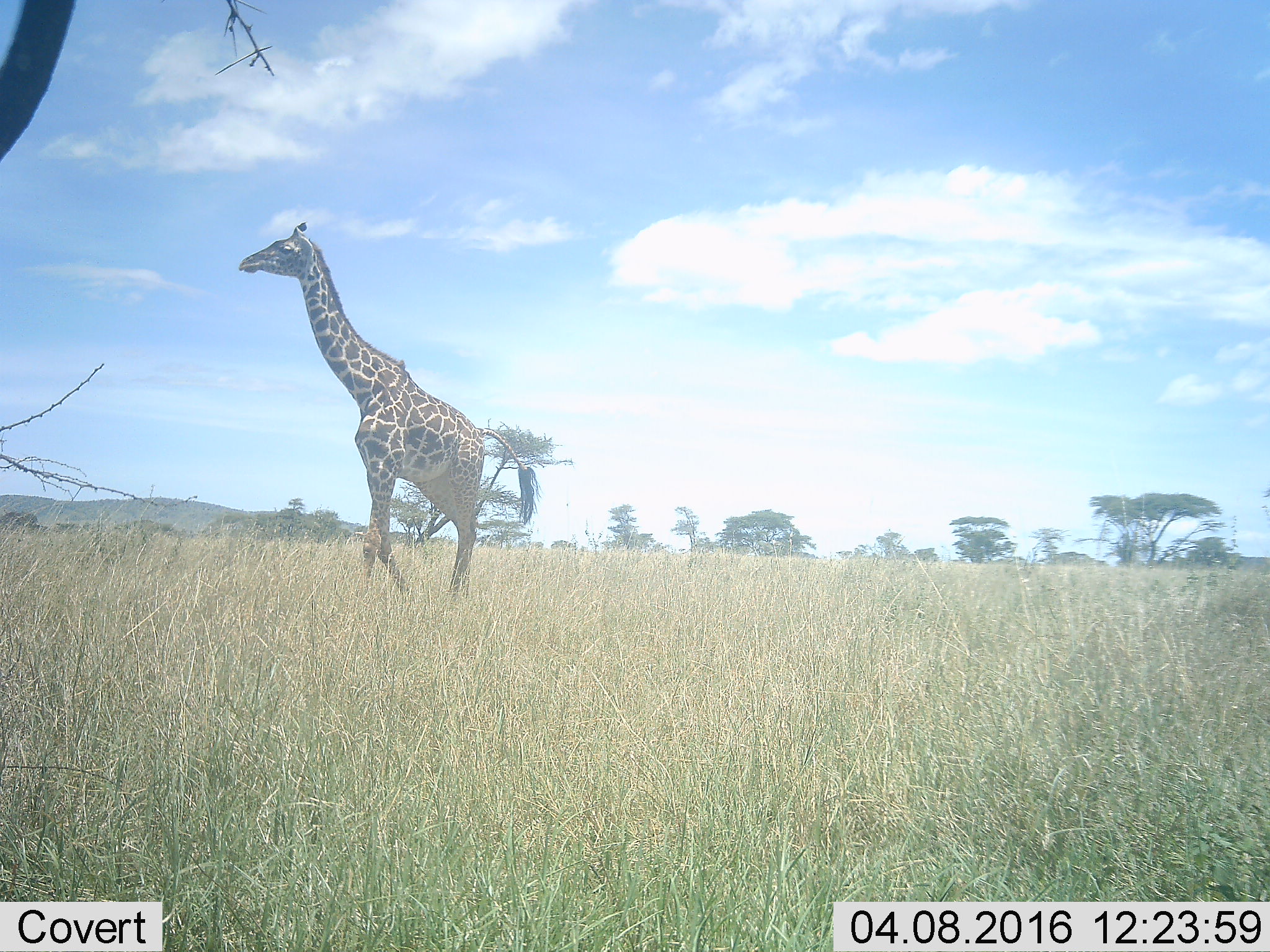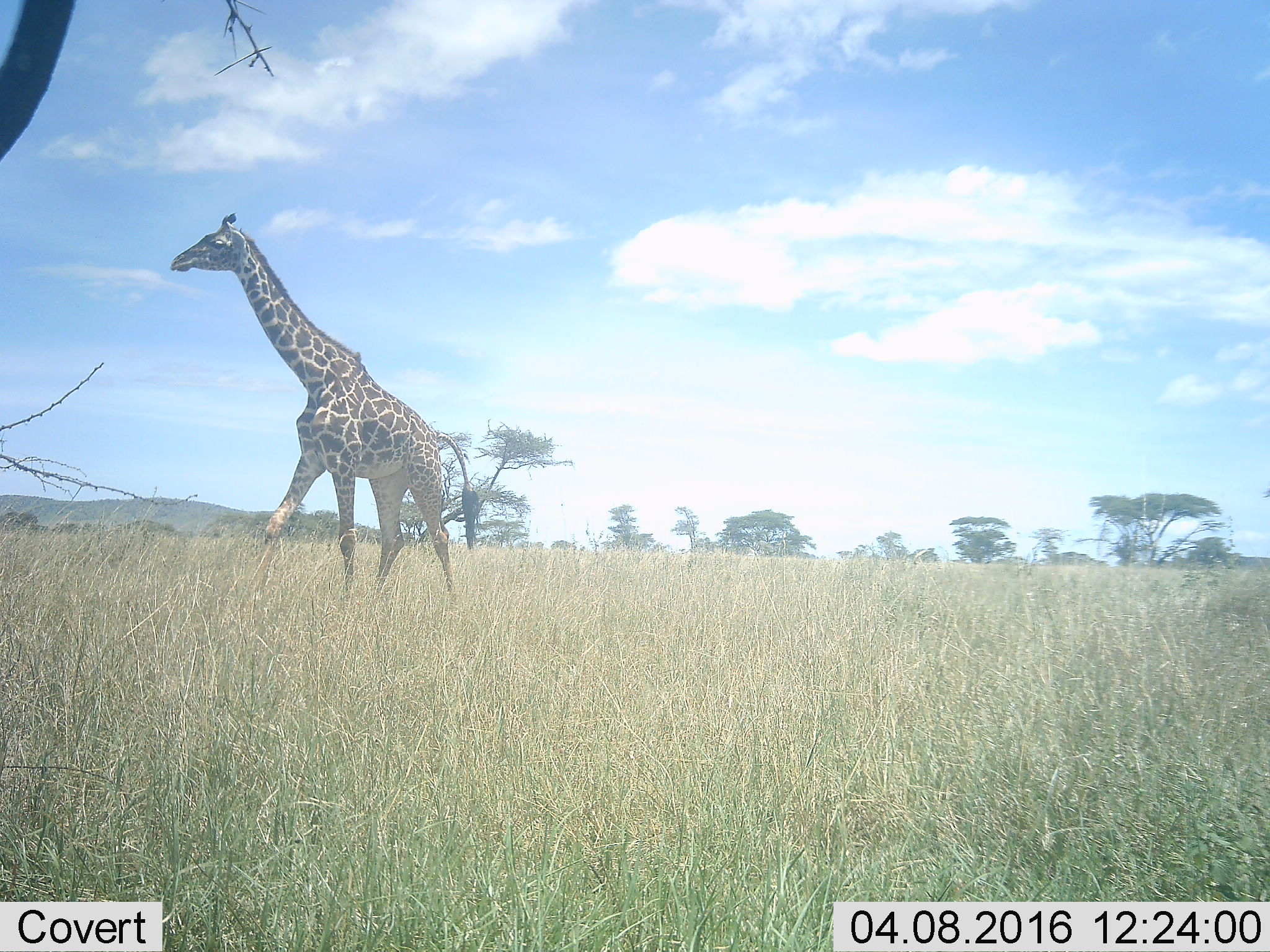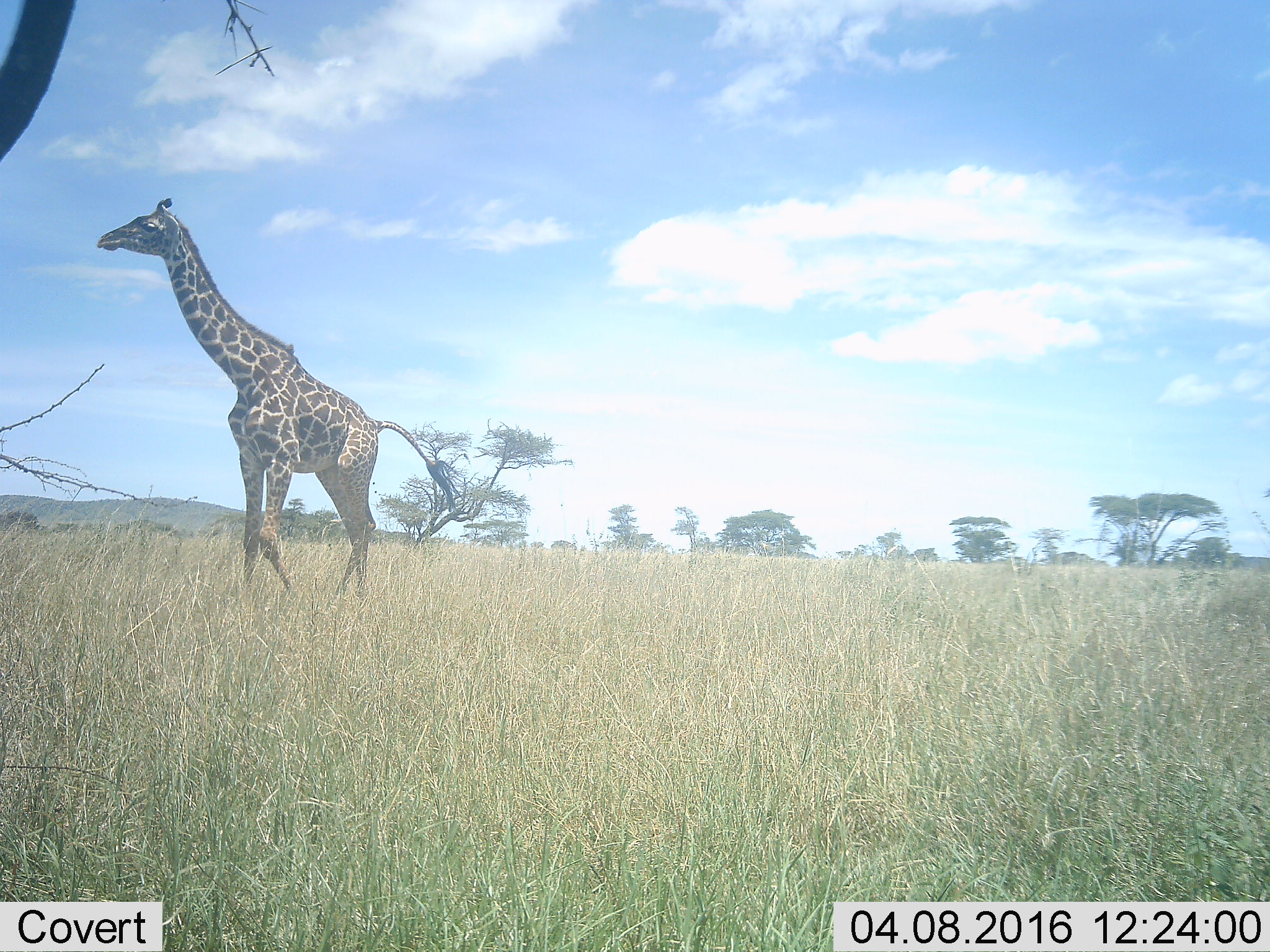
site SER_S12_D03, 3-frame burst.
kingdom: Animalia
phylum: Chordata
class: Mammalia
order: Artiodactyla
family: Giraffidae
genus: Giraffa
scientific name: Giraffa camelopardalis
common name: giraffe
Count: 1.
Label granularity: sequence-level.